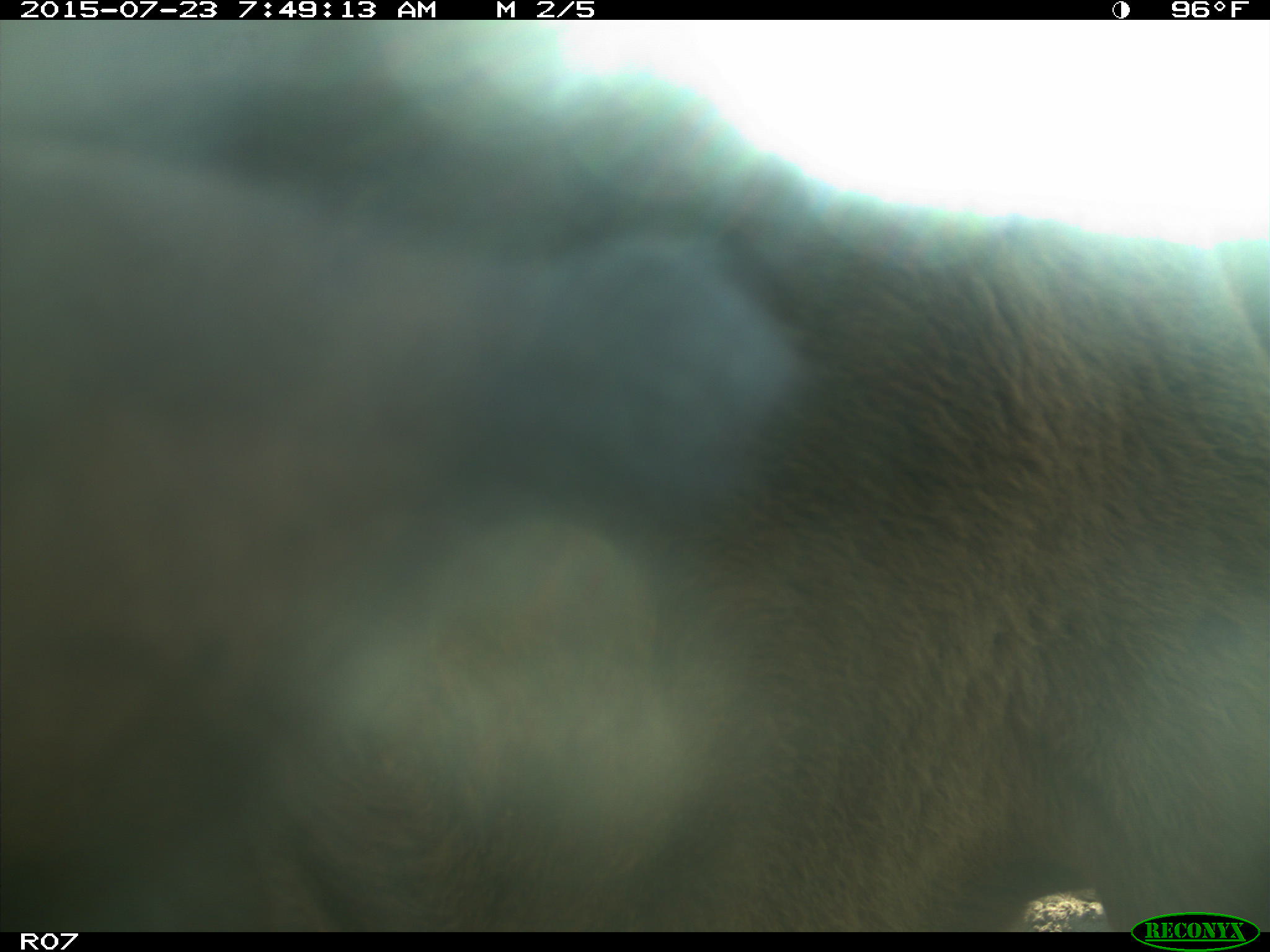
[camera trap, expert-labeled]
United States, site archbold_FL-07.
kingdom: Animalia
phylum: Chordata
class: Mammalia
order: Artiodactyla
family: Bovidae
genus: Bos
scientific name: Bos taurus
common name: domestic cow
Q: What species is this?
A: Bos taurus (domestic cow).